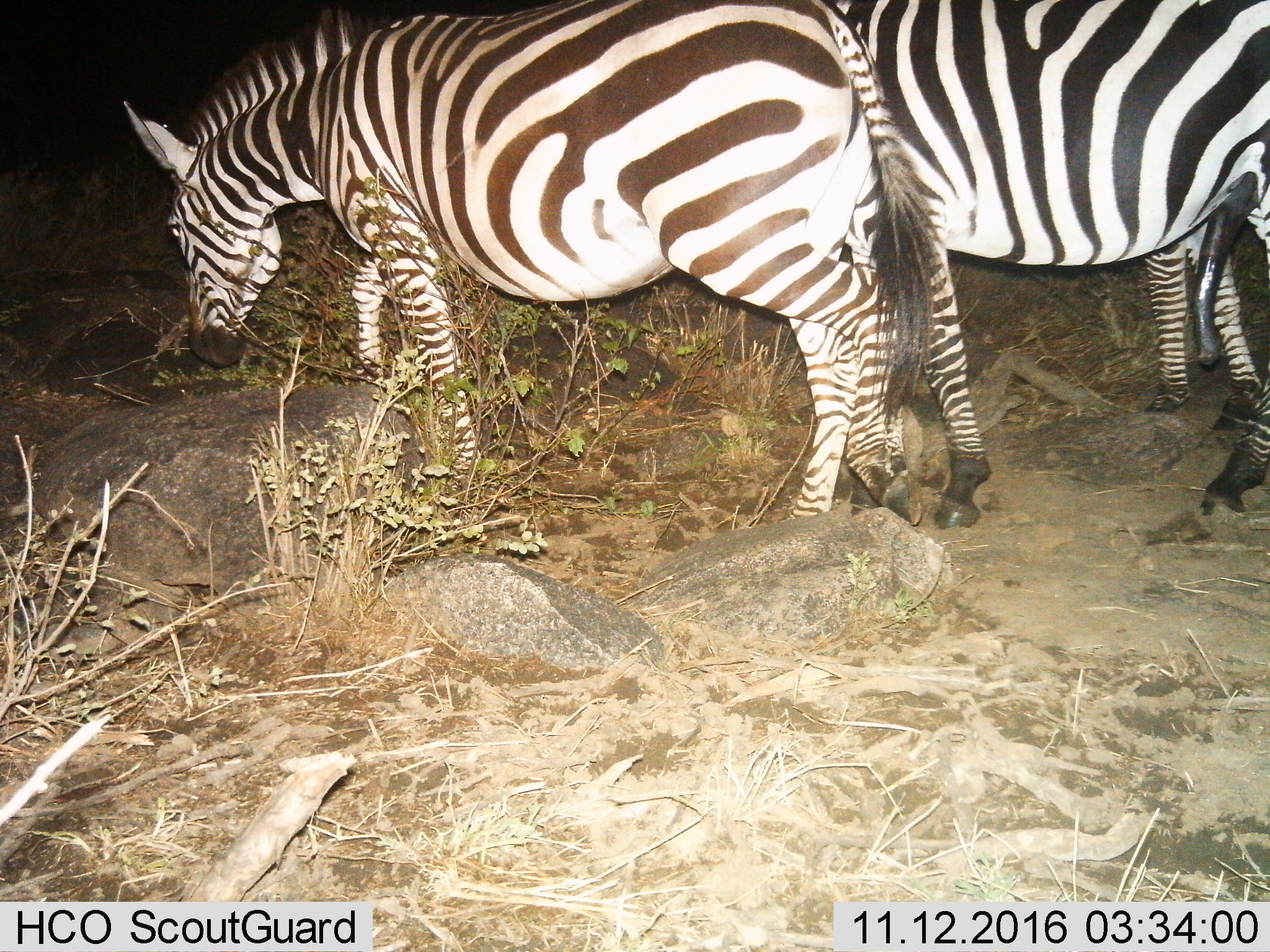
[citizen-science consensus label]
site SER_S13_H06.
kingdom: Animalia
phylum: Chordata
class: Mammalia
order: Perissodactyla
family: Equidae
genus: Equus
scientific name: Equus quagga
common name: plains zebra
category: zebraplains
Zebraplains (plains zebra) (Equus quagga), count 2. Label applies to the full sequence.